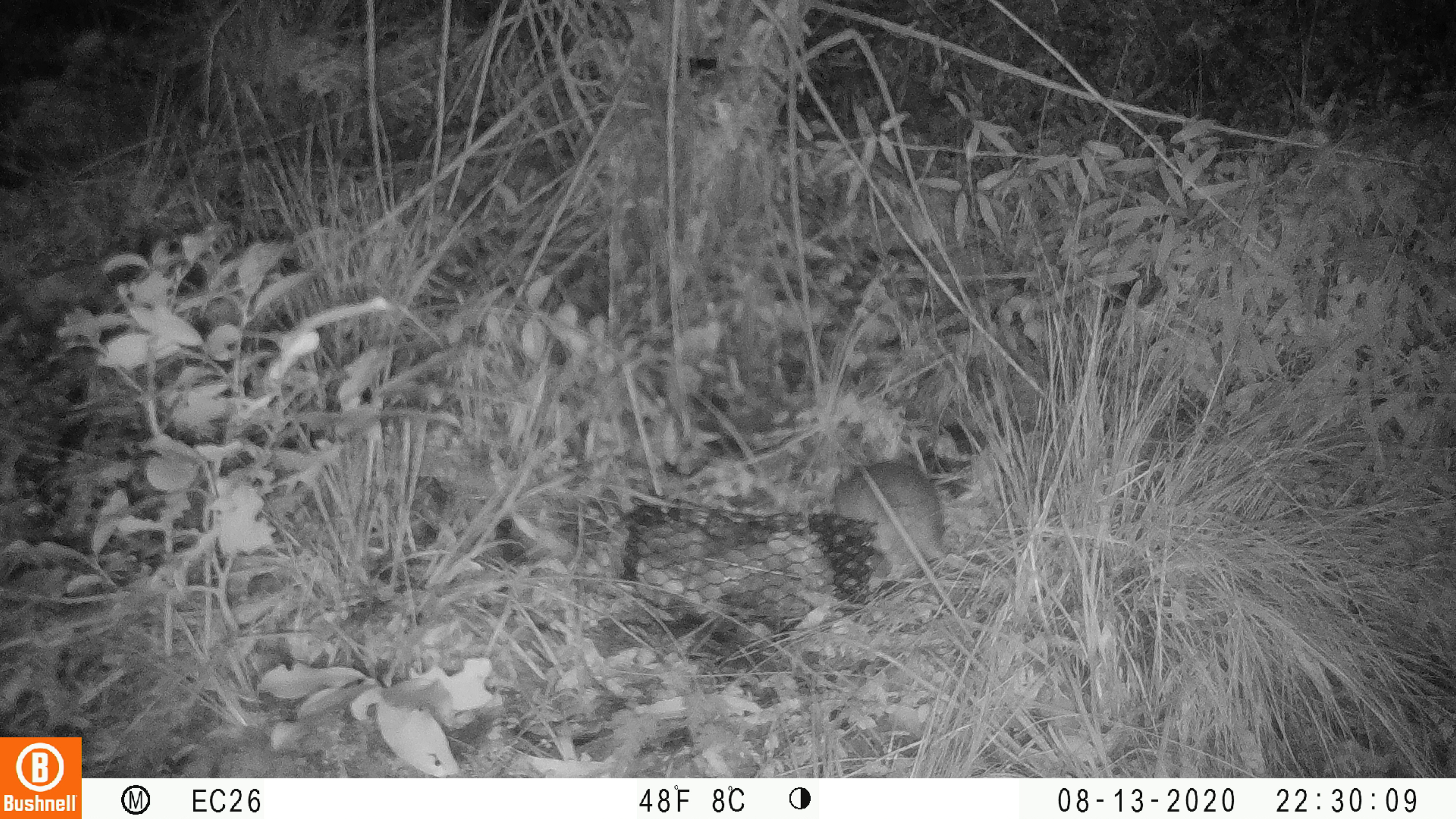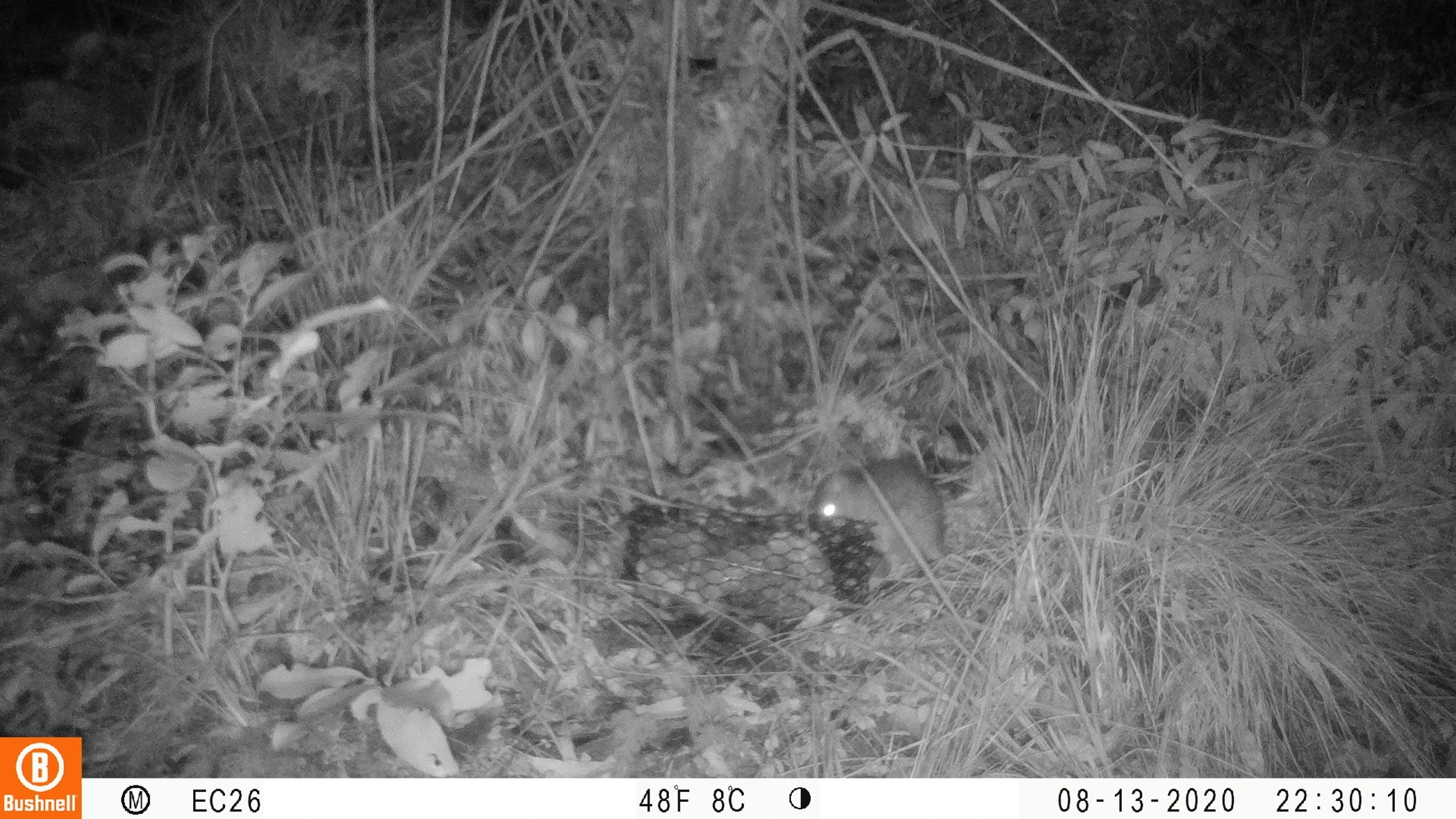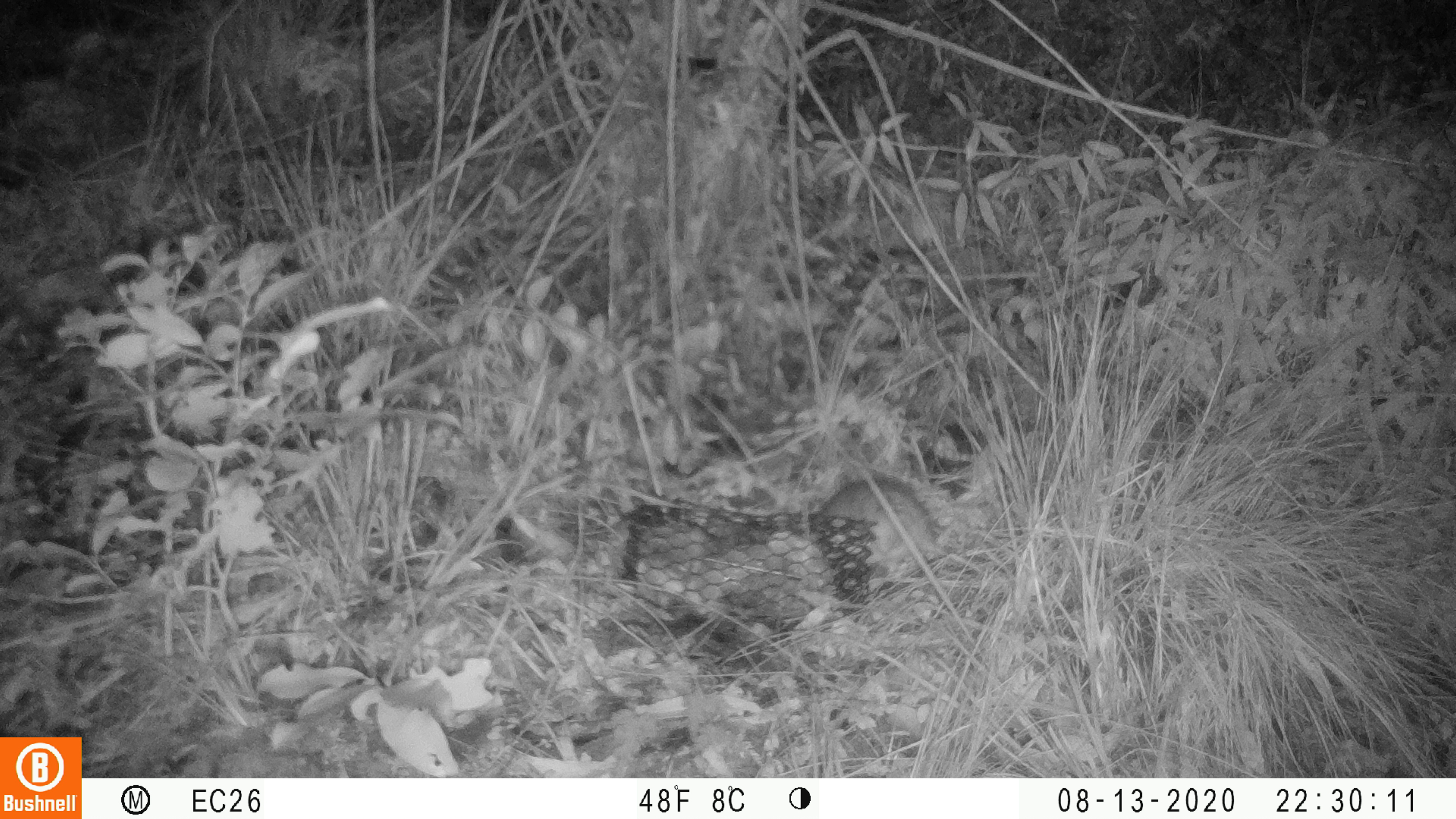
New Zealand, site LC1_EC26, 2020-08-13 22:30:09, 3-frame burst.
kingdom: Animalia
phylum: Chordata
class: Mammalia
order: Rodentia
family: Muridae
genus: Rattus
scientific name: Rattus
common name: rat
Rat (Rattus).